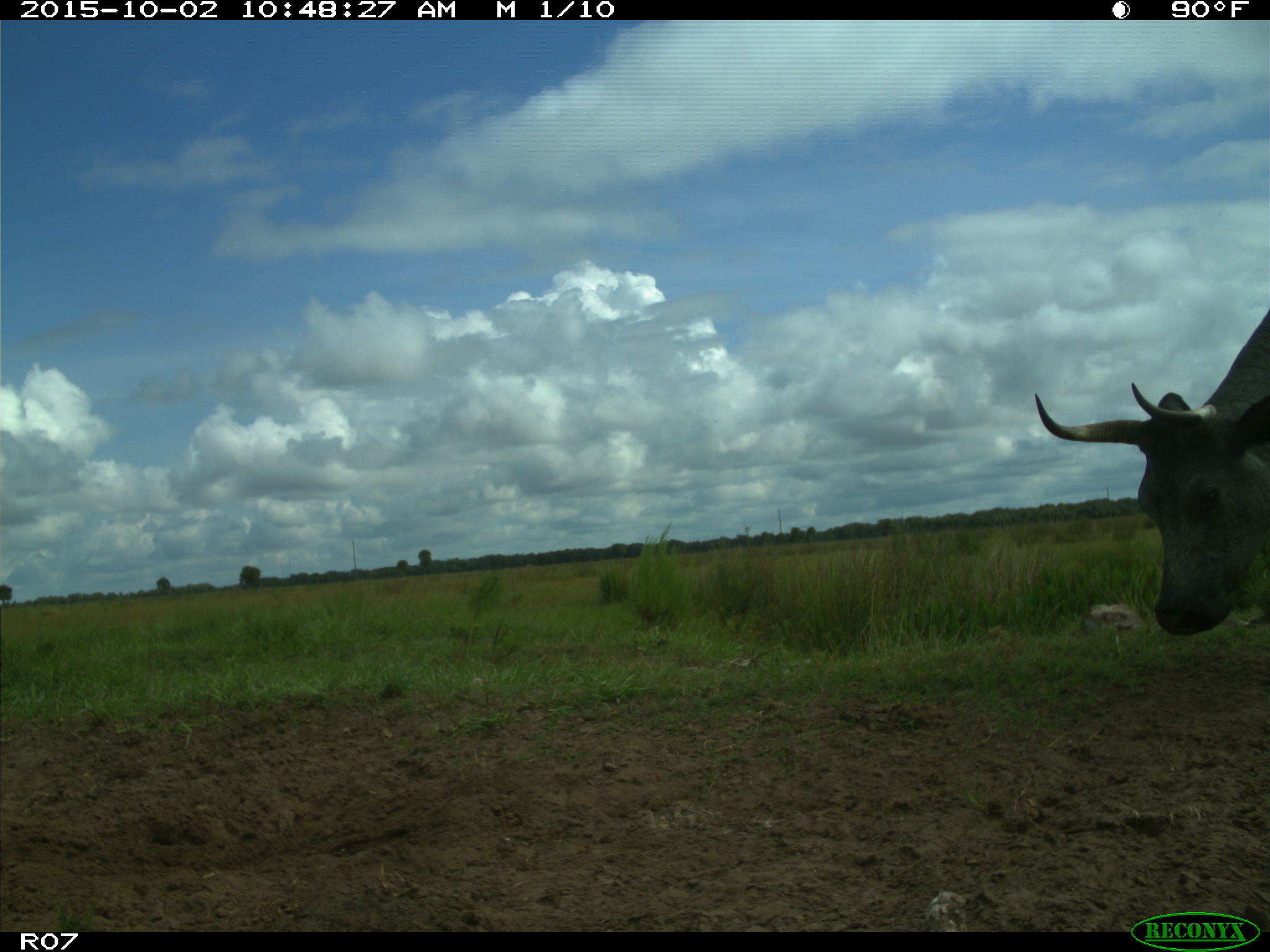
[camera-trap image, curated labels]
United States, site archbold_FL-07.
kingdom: Animalia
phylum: Chordata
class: Mammalia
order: Artiodactyla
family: Bovidae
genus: Bos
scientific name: Bos taurus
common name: domestic cow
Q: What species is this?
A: Bos taurus (domestic cow).